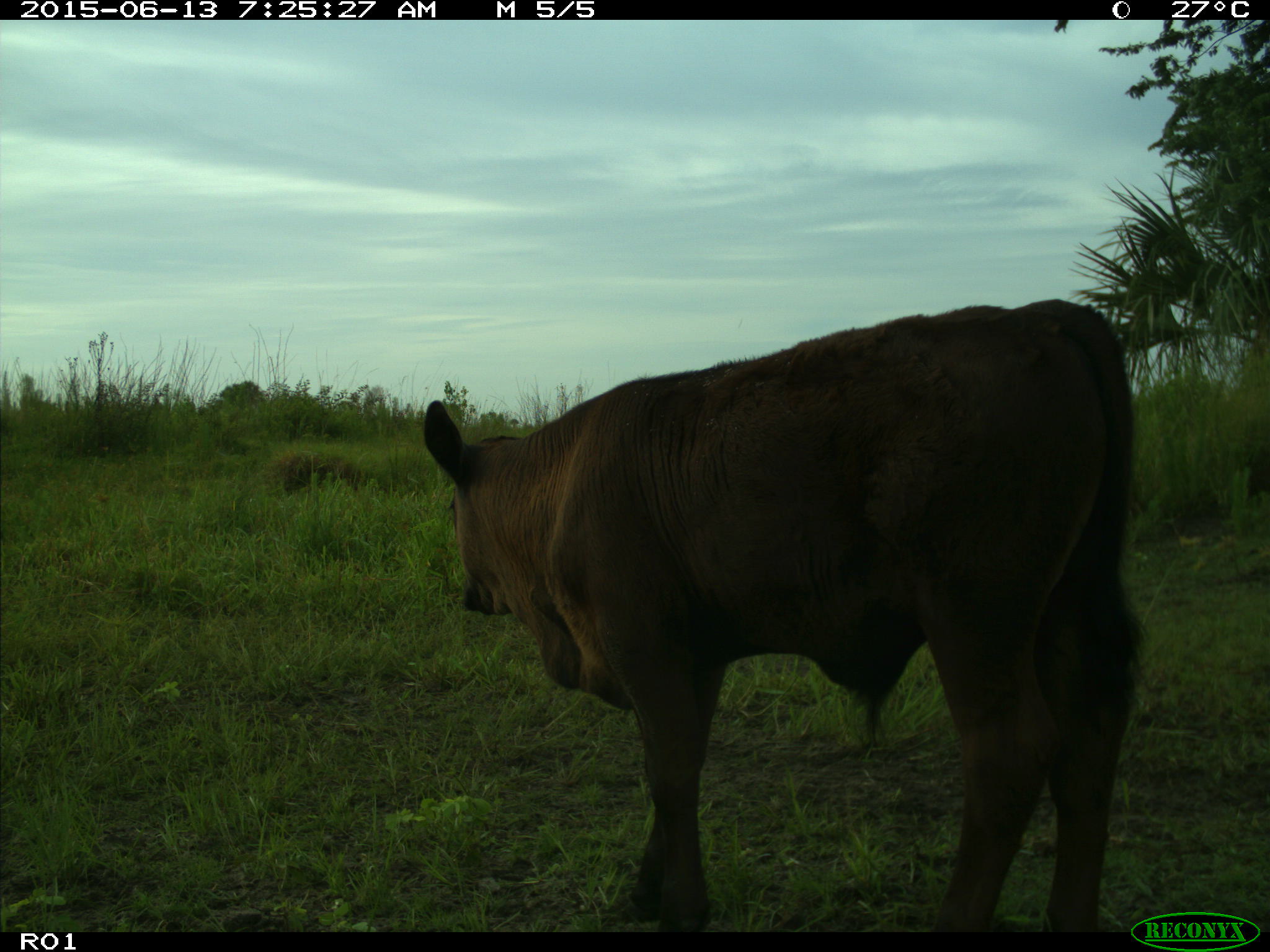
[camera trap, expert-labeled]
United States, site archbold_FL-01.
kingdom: Animalia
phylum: Chordata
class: Mammalia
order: Artiodactyla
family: Bovidae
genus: Bos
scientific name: Bos taurus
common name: domestic cow